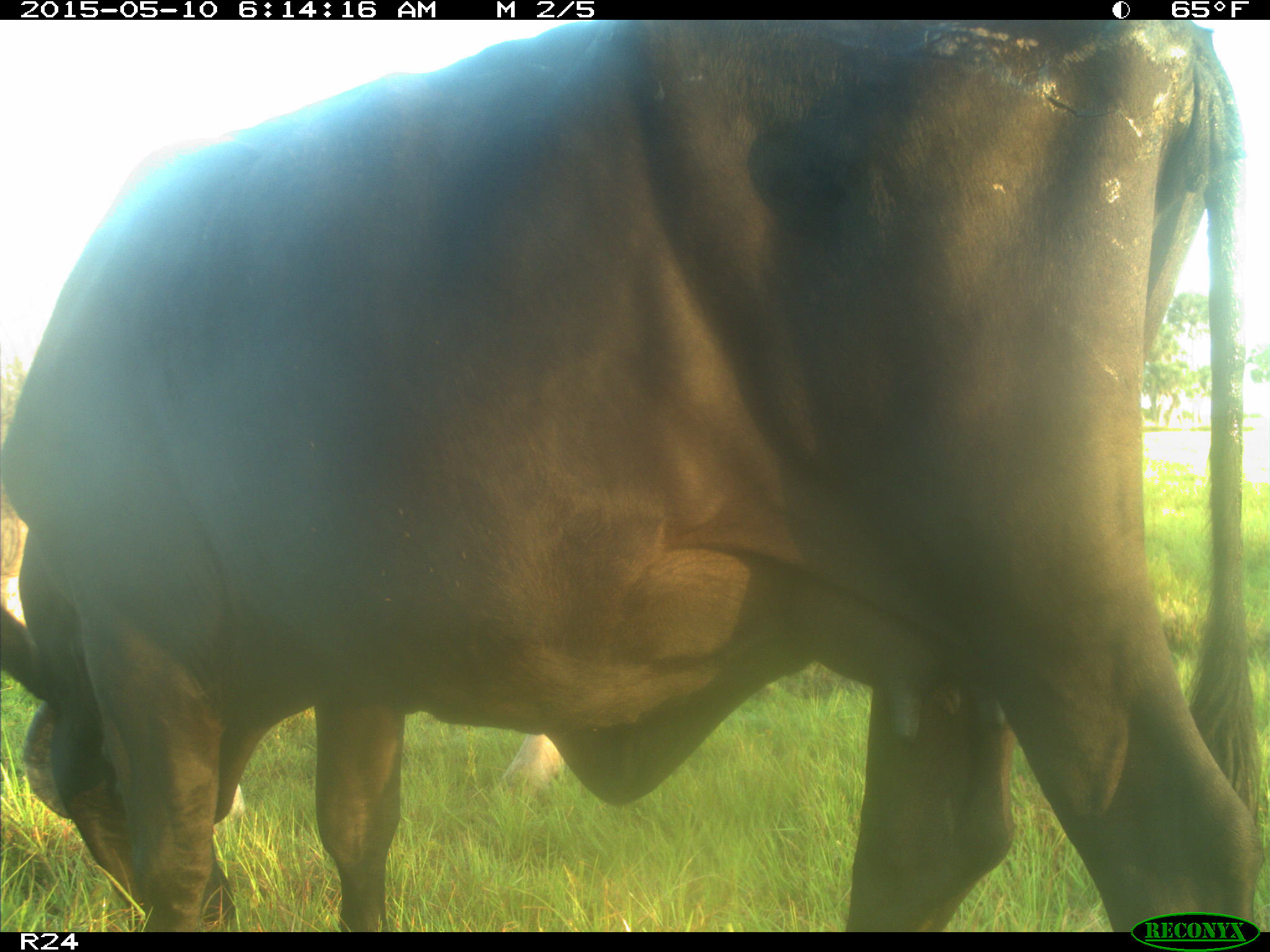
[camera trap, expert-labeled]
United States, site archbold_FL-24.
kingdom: Animalia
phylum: Chordata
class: Mammalia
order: Artiodactyla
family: Bovidae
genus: Bos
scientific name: Bos taurus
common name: domestic cow